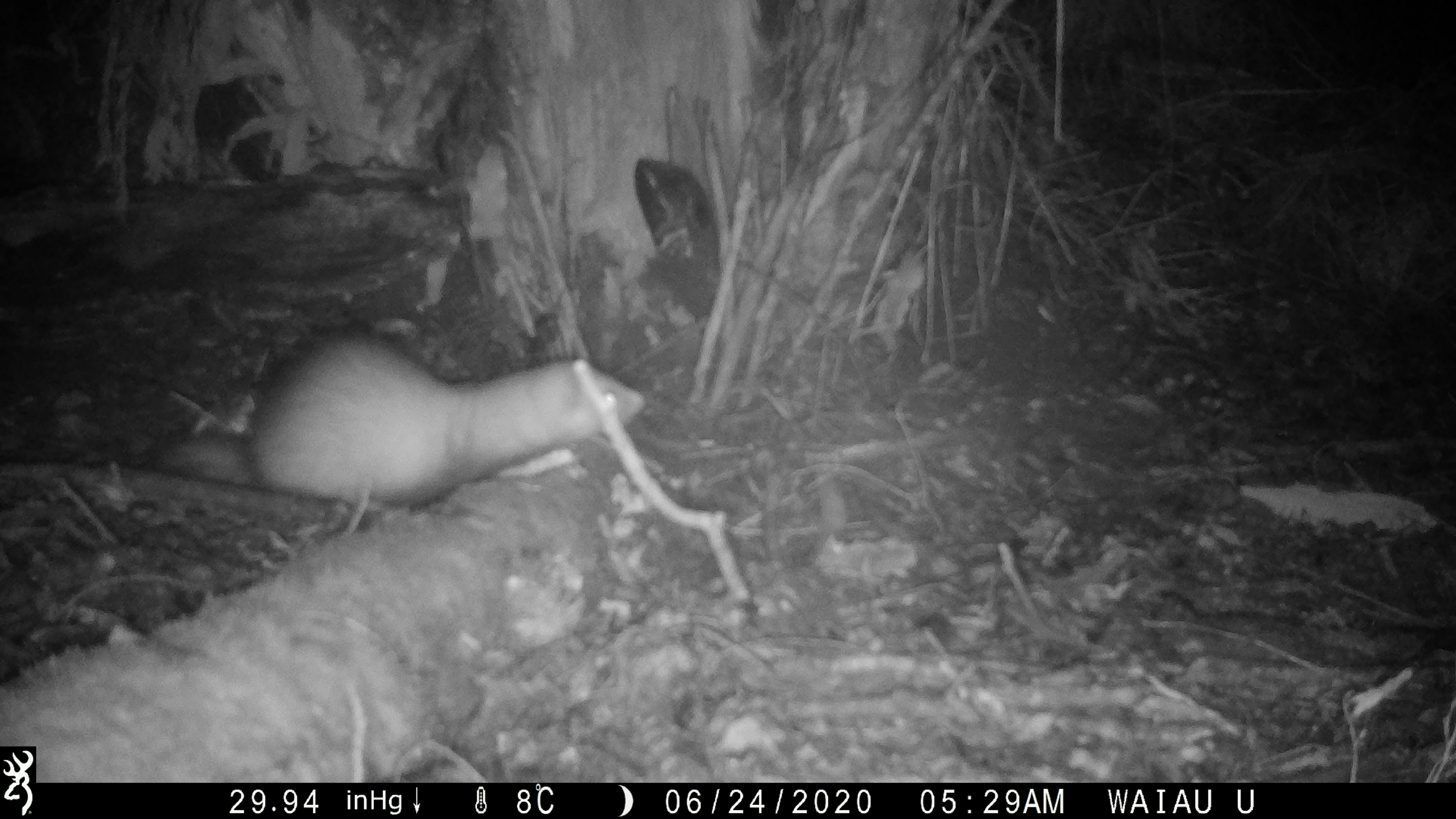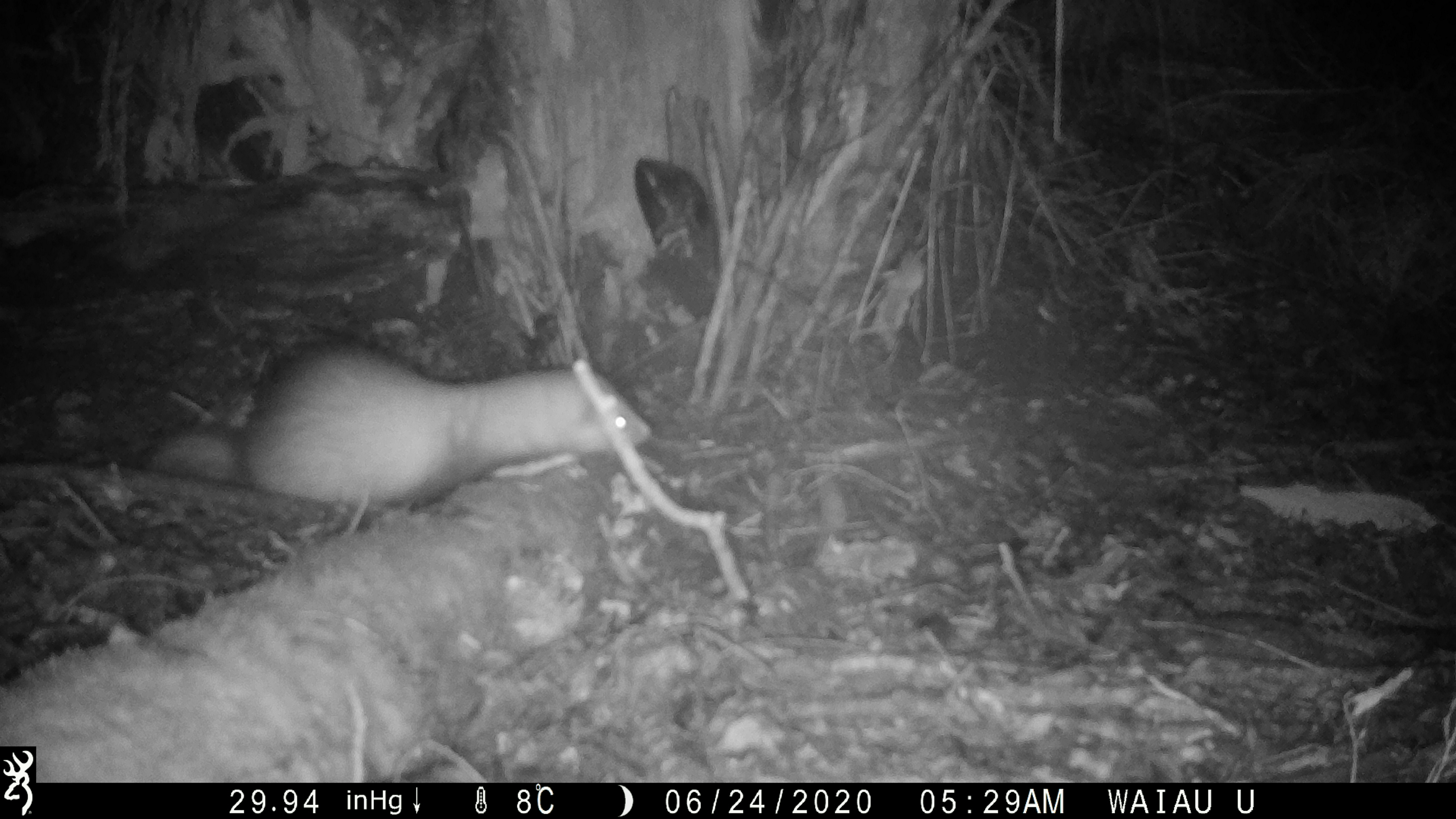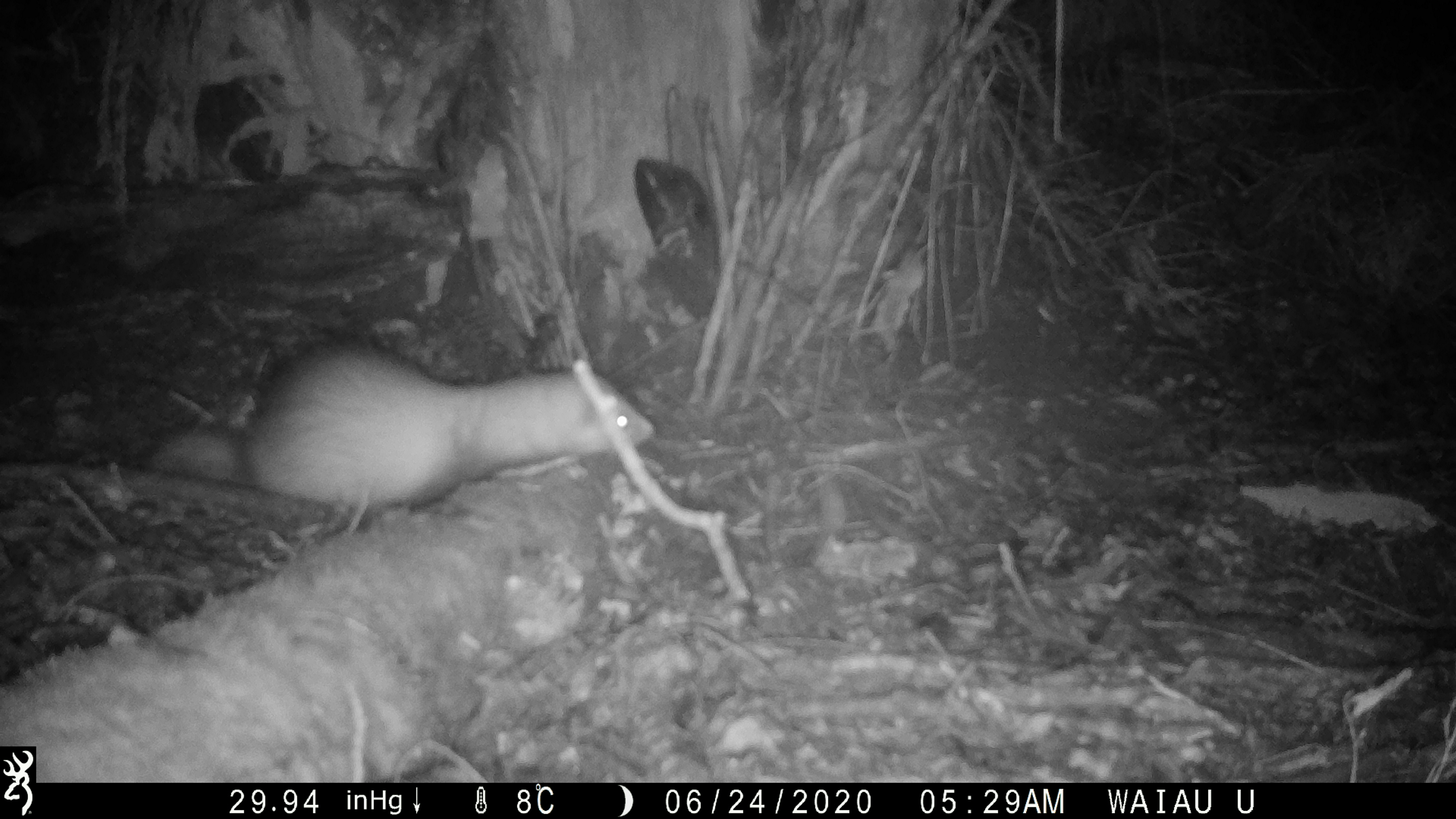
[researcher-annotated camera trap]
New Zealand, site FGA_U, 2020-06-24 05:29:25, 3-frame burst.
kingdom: Animalia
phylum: Chordata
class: Mammalia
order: Carnivora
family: Mustelidae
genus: Mustela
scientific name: Mustela furo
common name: ferret